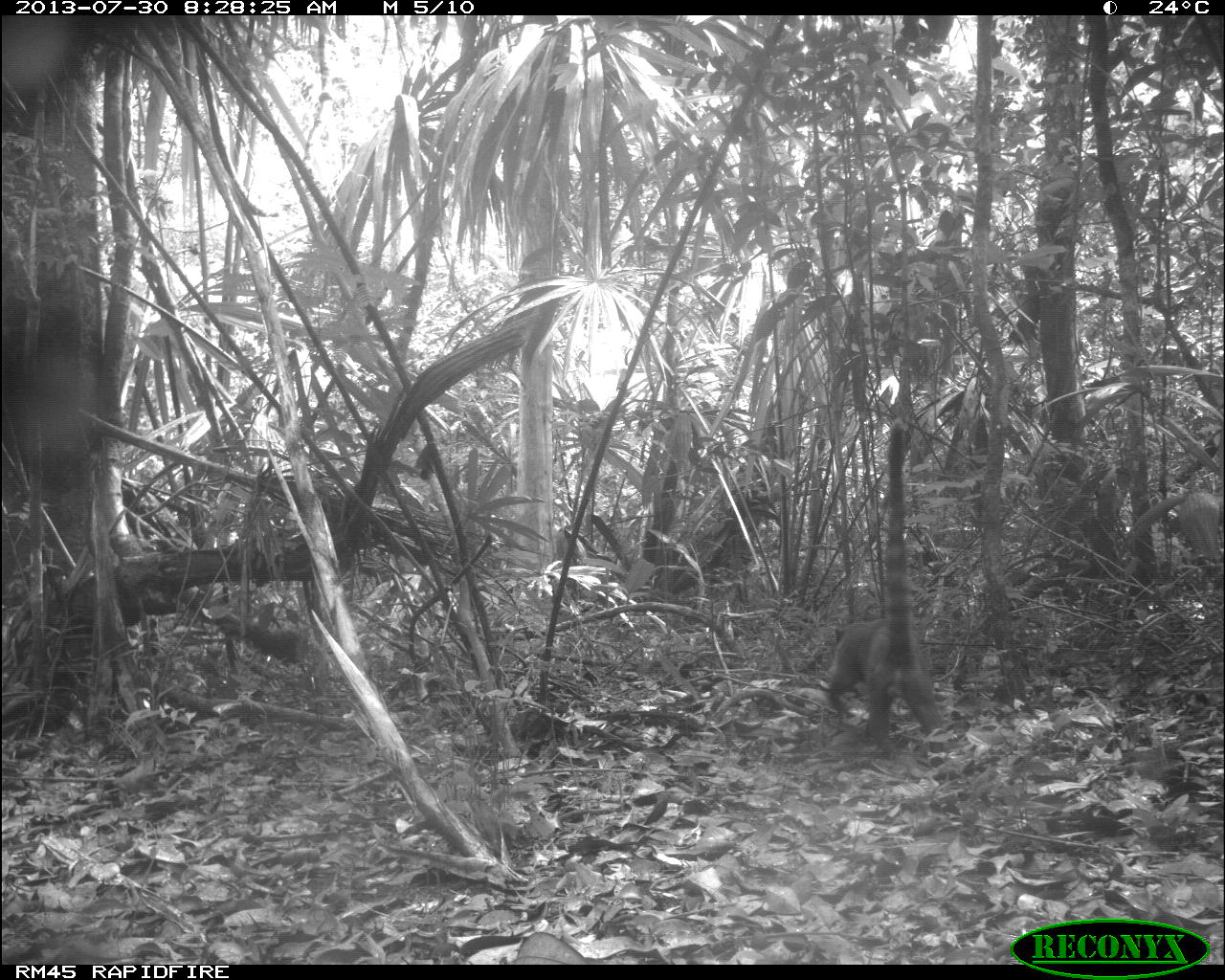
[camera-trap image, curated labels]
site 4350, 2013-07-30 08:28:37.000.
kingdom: Animalia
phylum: Chordata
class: Mammalia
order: Carnivora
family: Procyonidae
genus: Nasua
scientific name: Nasua narica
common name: white-nosed coati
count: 1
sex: male